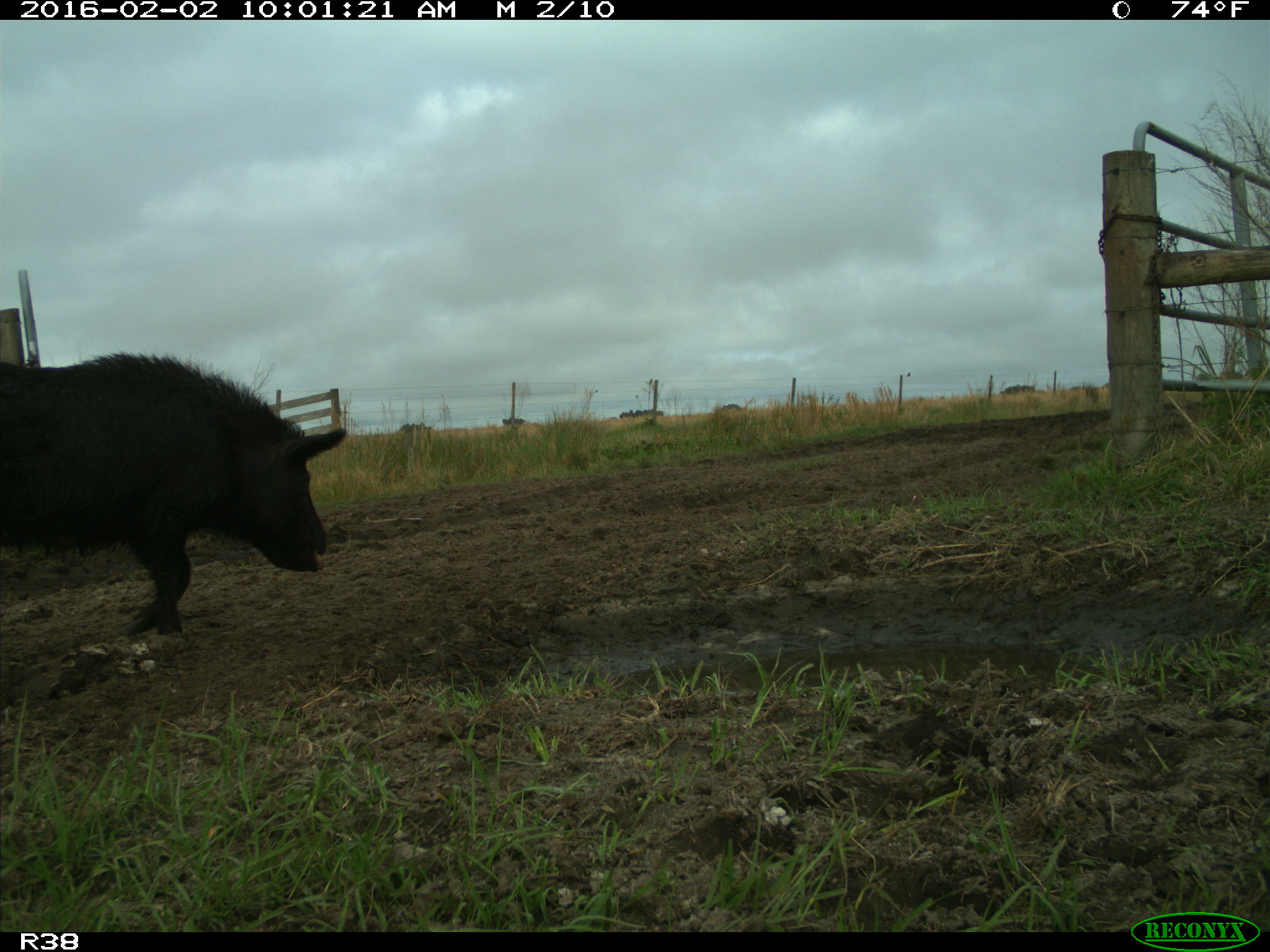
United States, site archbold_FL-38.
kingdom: Animalia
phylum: Chordata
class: Mammalia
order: Artiodactyla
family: Suidae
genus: Sus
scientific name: Sus scrofa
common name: wild boar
Sus scrofa (wild boar).